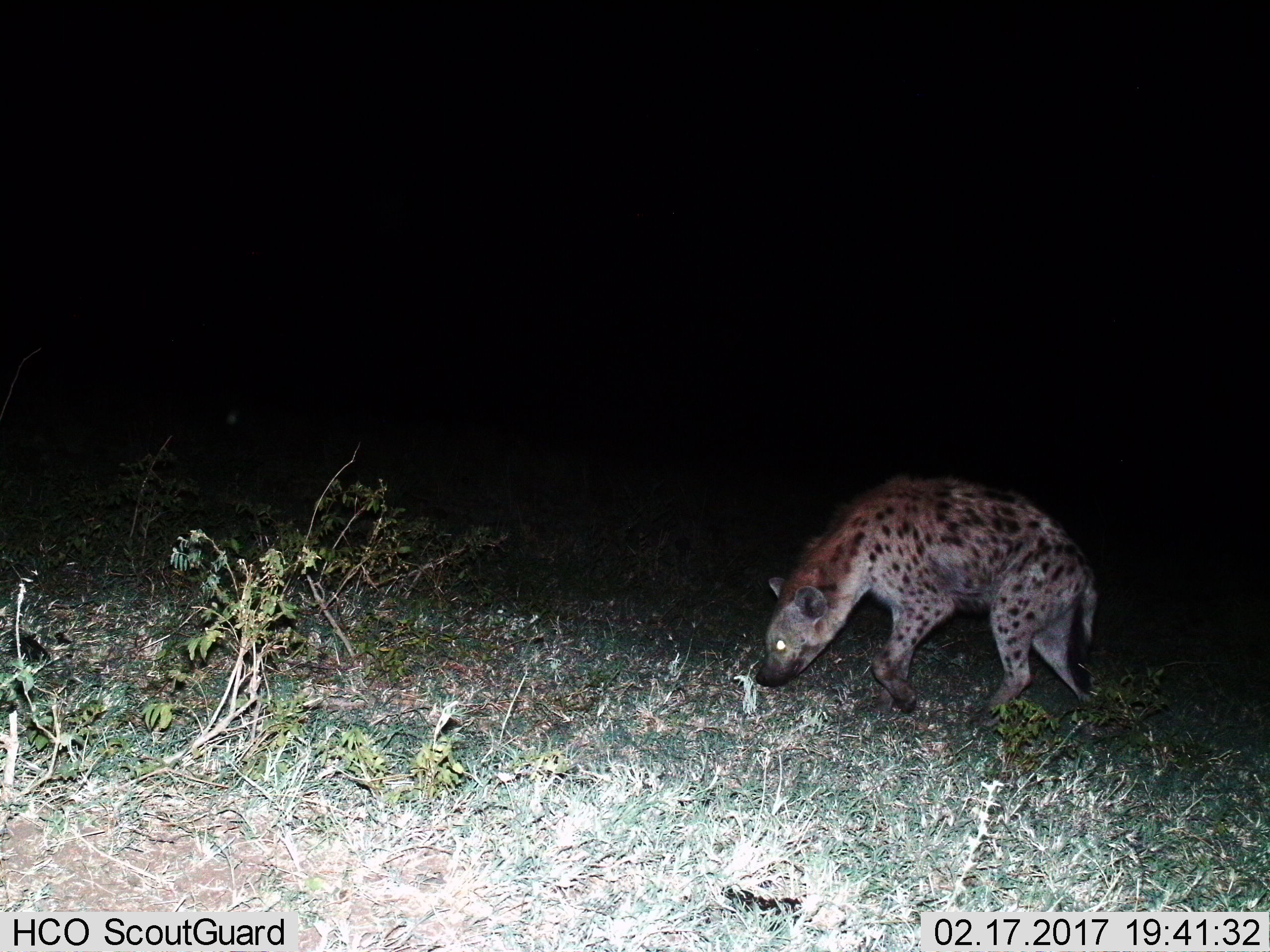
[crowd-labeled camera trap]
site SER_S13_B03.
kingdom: Animalia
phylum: Chordata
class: Mammalia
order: Carnivora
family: Hyaenidae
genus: Crocuta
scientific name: Crocuta crocuta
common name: spotted hyena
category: hyenaspotted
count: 1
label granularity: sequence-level